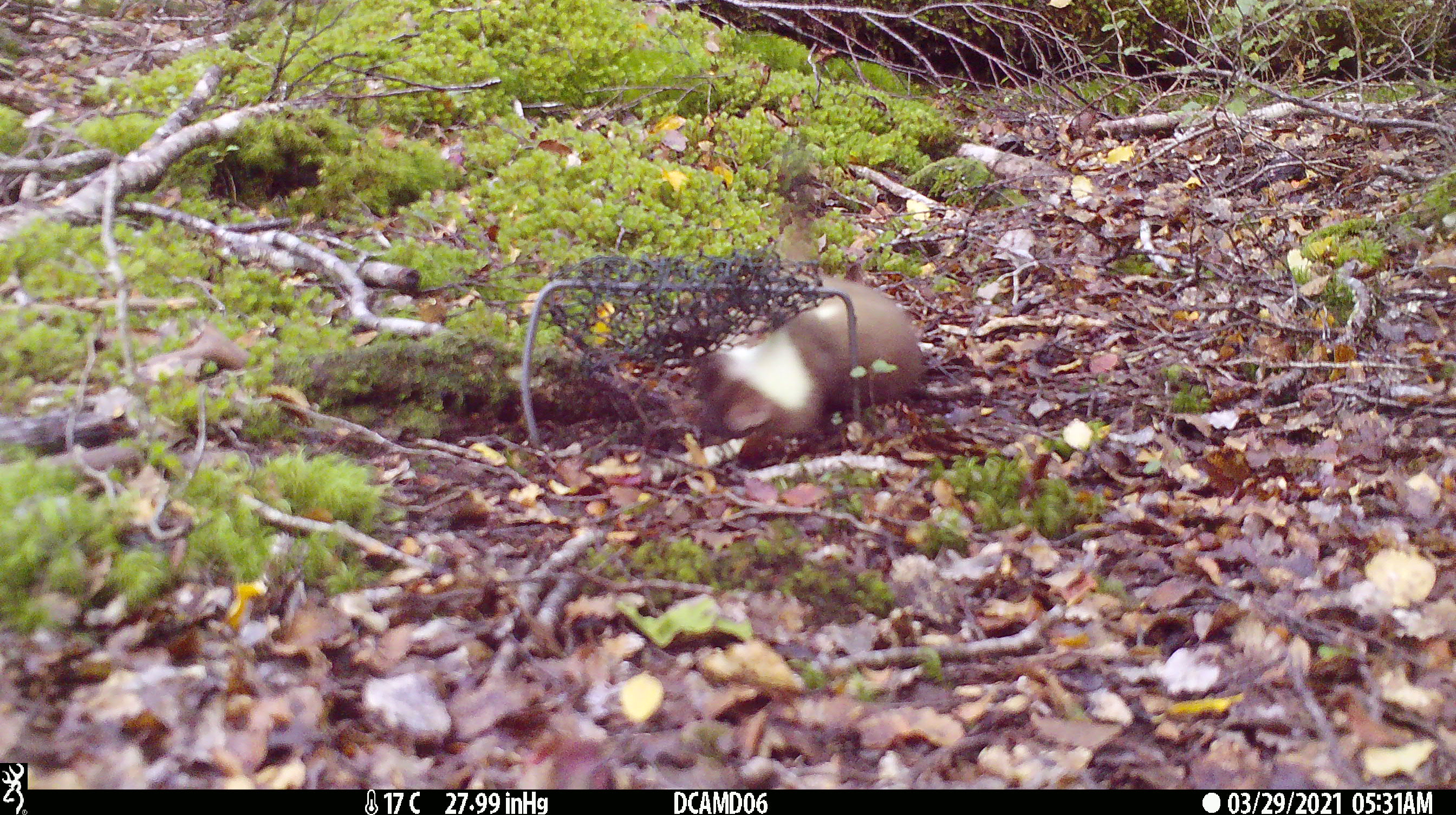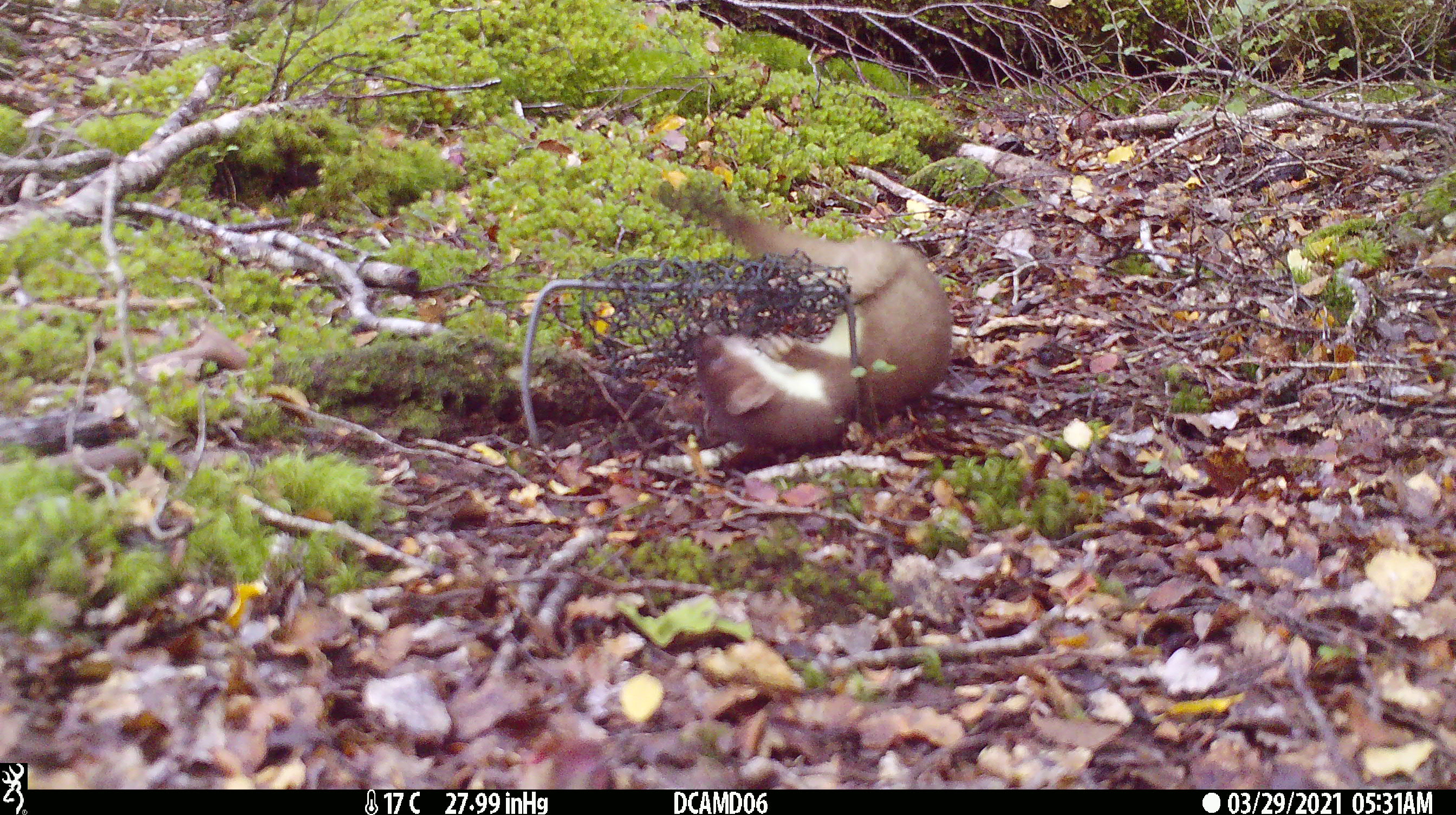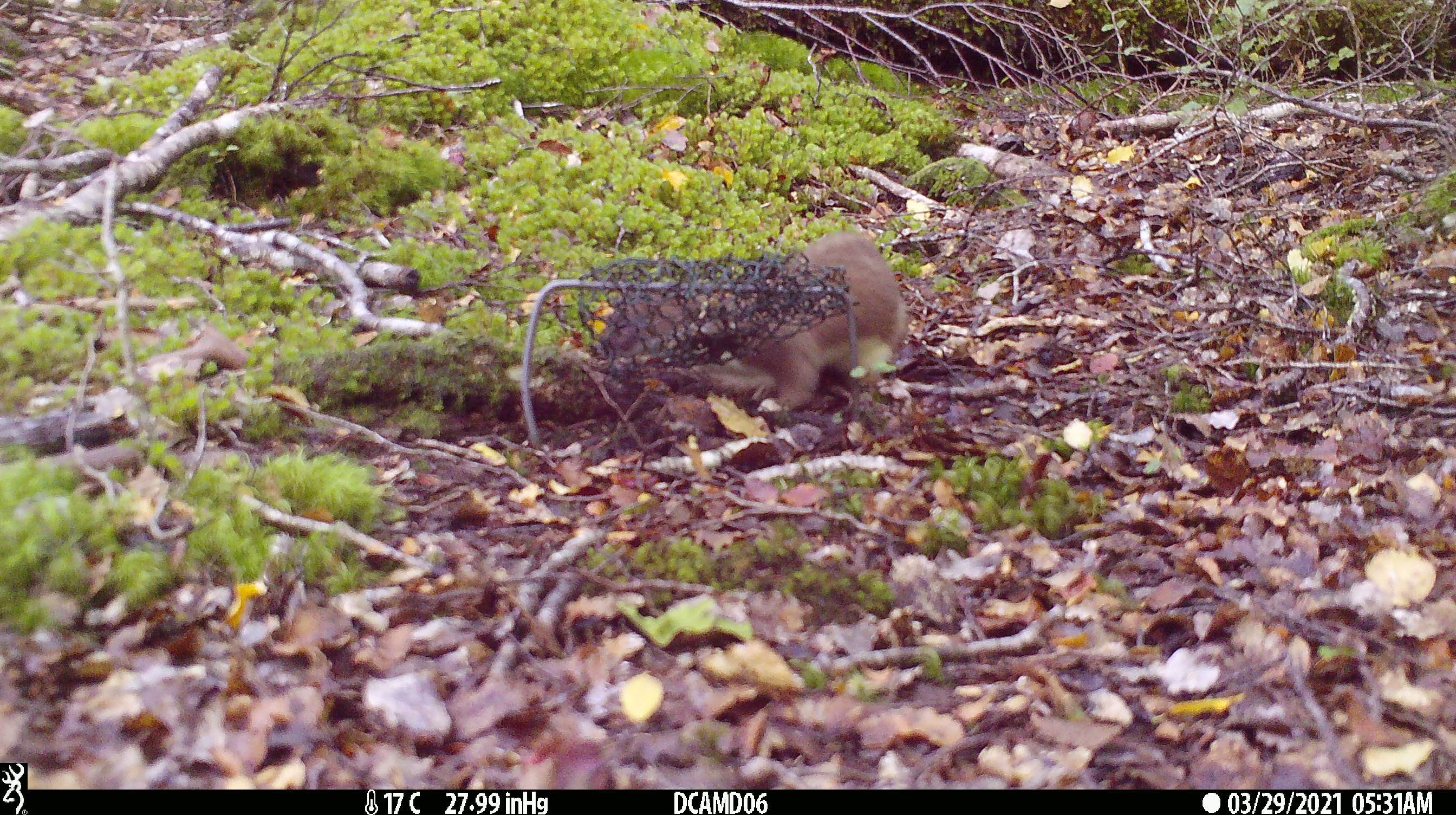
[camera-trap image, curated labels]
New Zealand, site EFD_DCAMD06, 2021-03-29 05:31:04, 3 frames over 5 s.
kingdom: Animalia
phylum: Chordata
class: Mammalia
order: Carnivora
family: Mustelidae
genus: Mustela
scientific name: Mustela erminea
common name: stoat